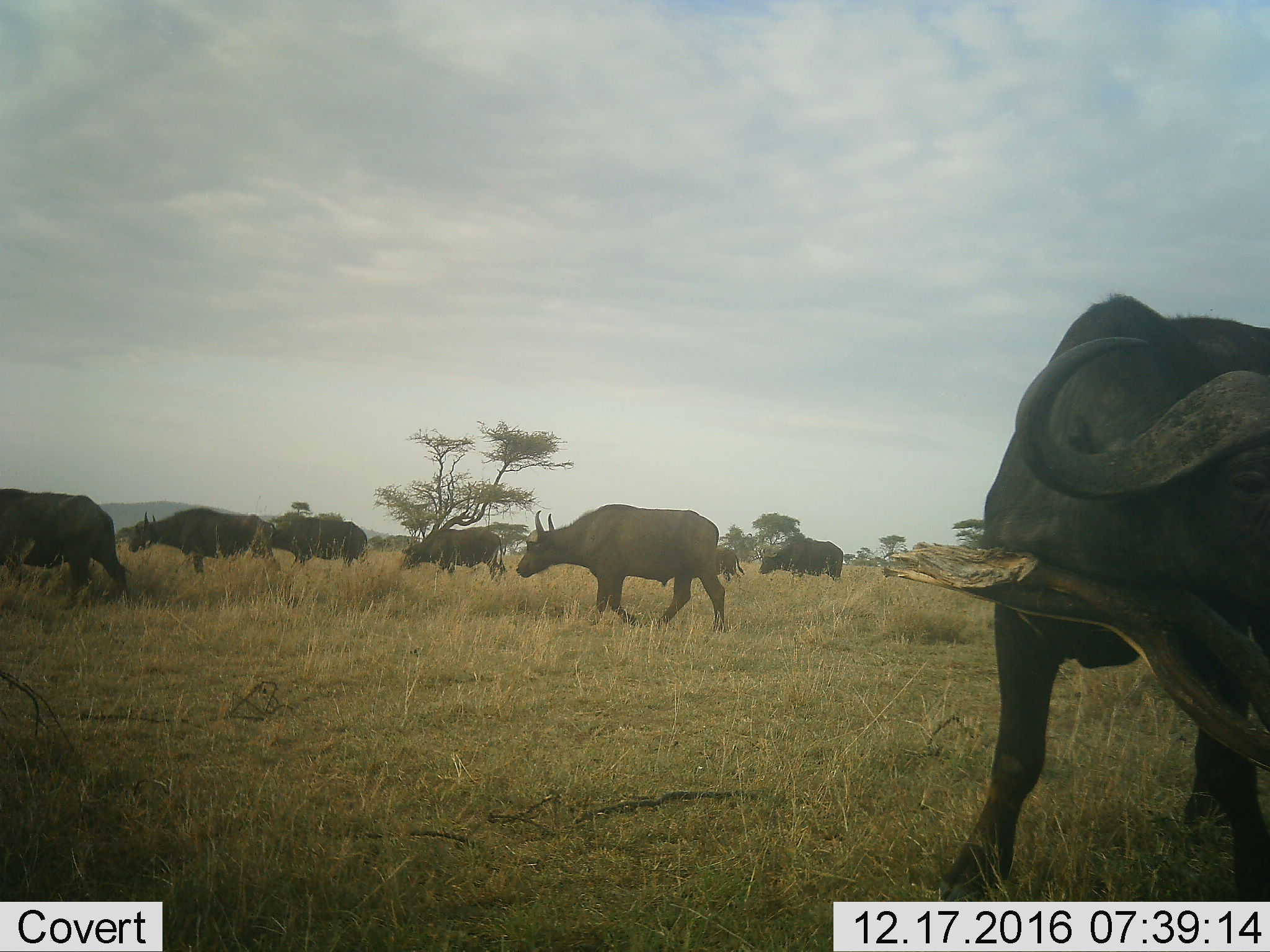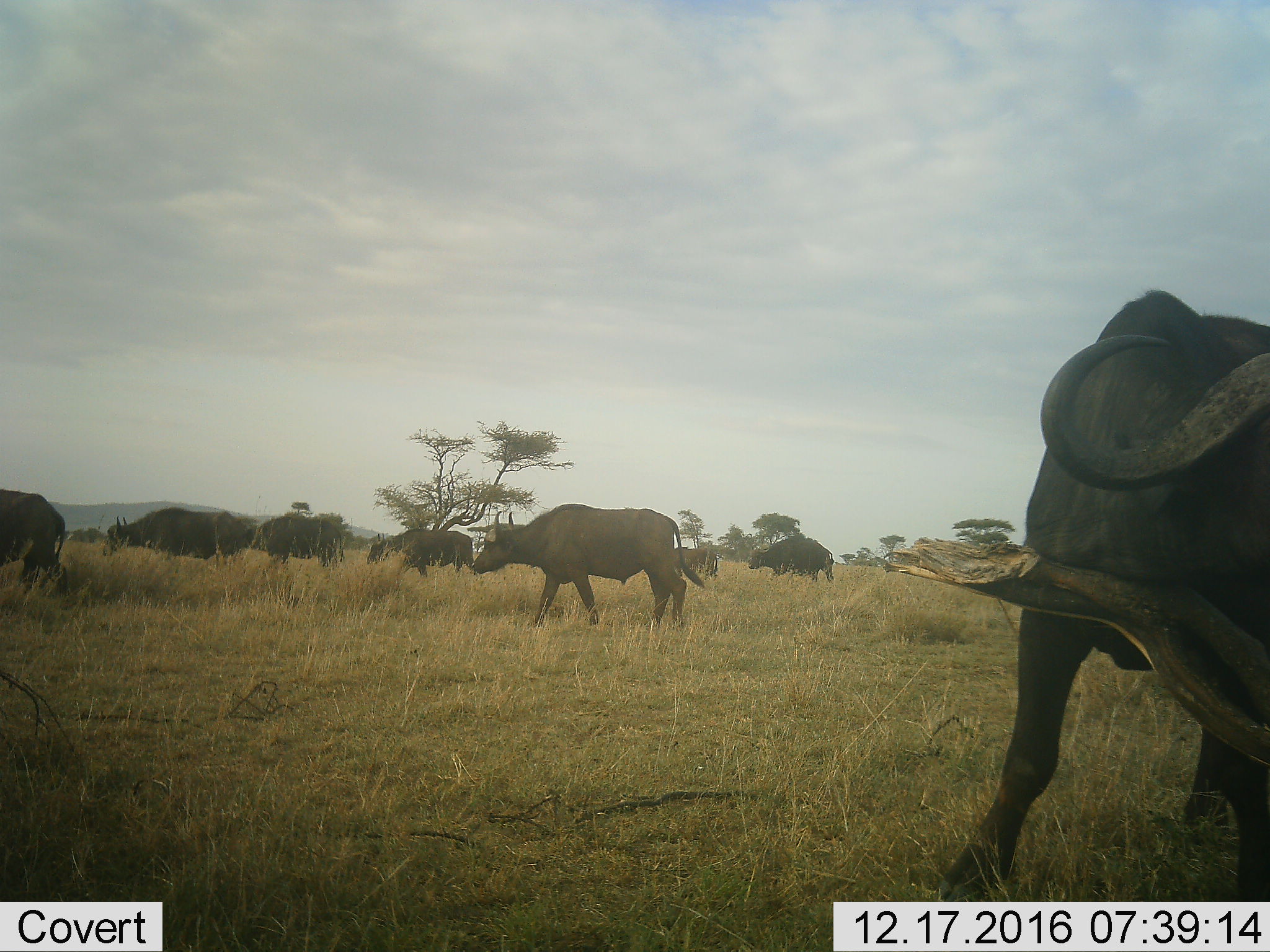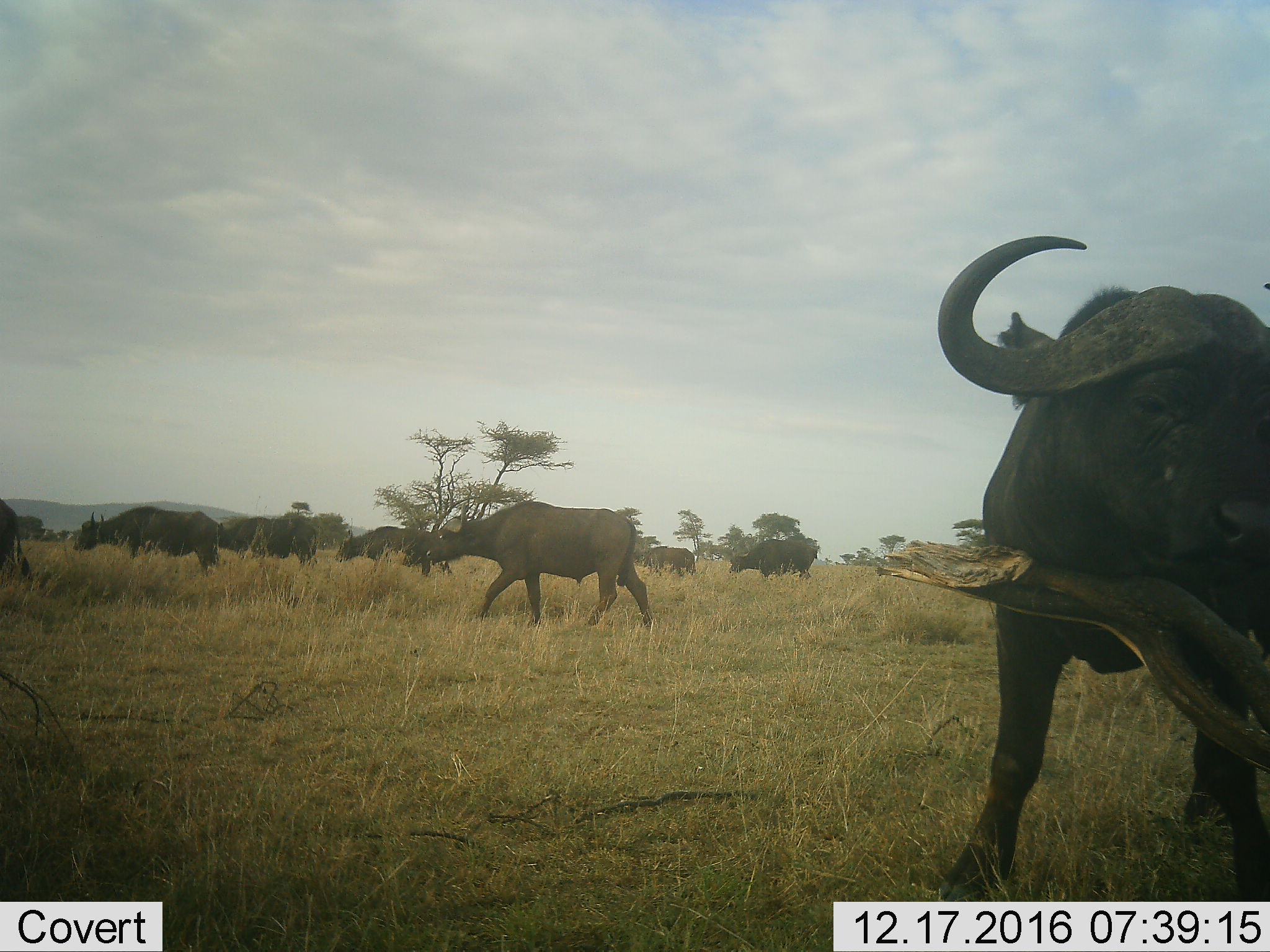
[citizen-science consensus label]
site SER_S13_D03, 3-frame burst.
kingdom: Animalia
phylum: Chordata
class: Mammalia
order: Artiodactyla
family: Bovidae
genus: Syncerus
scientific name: Syncerus caffer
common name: african buffalo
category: buffalo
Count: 8.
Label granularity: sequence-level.